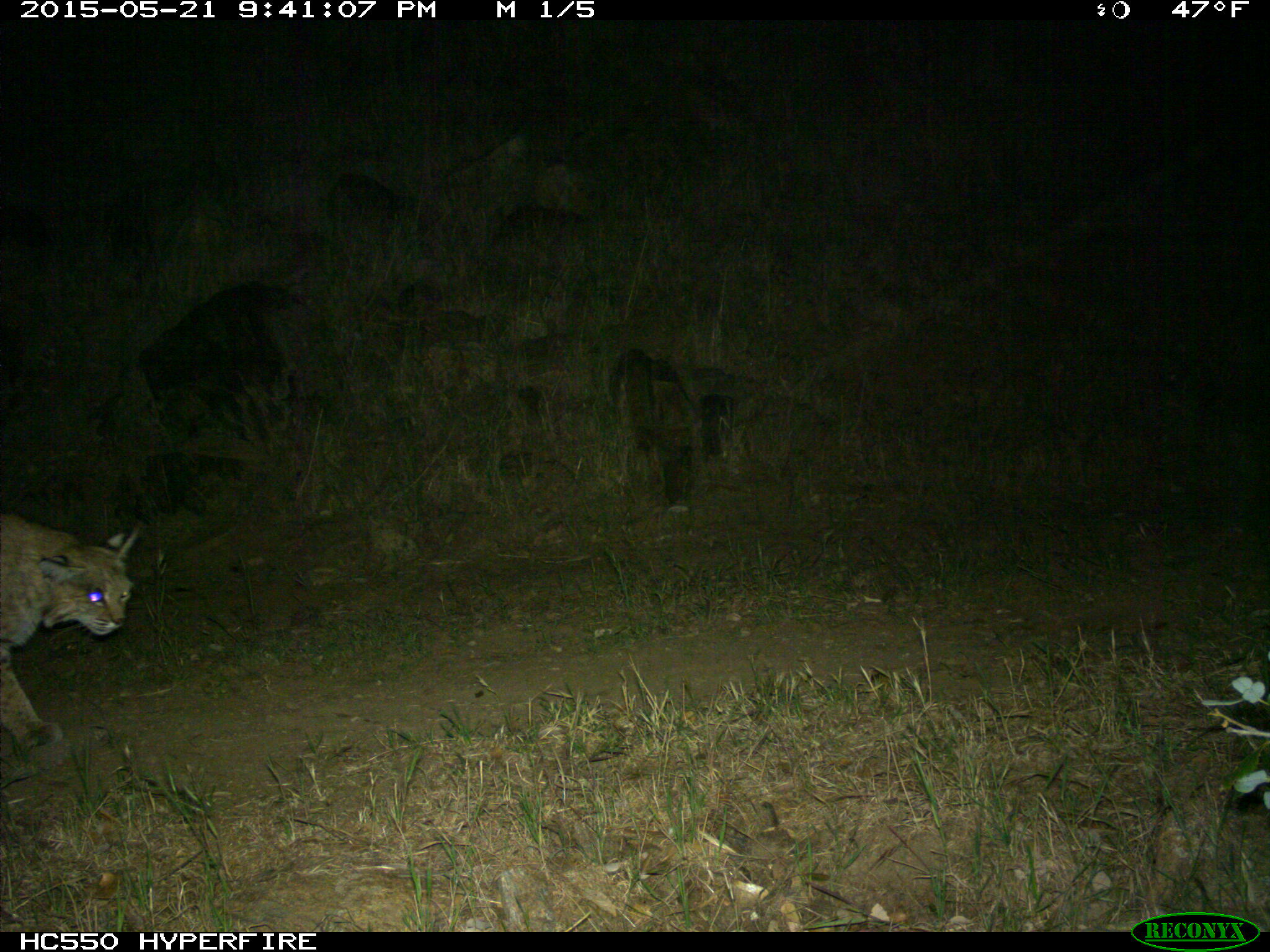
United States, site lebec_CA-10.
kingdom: Animalia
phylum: Chordata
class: Mammalia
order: Carnivora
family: Felidae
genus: Lynx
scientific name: Lynx rufus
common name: bobcat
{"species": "Lynx rufus (bobcat)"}